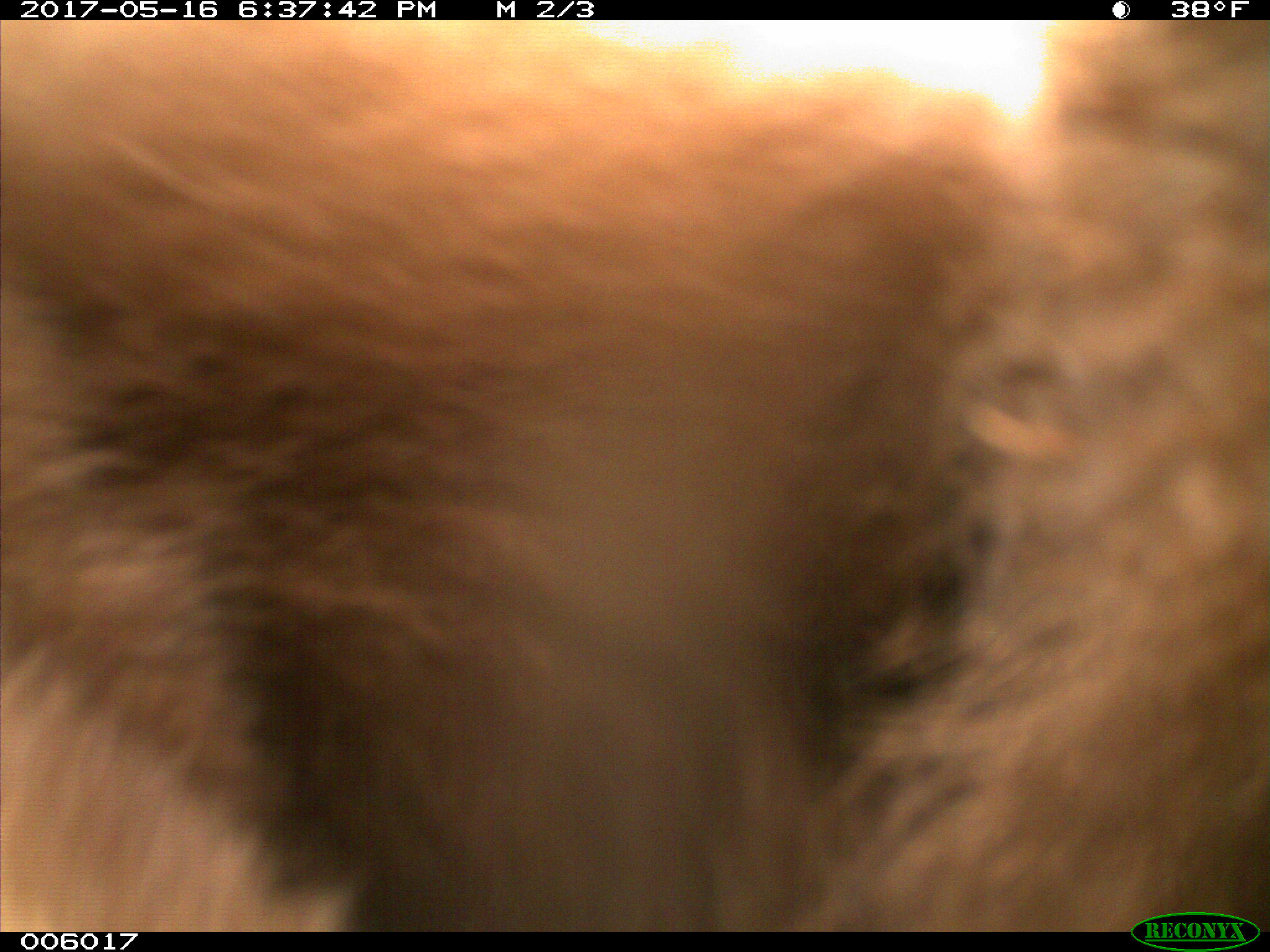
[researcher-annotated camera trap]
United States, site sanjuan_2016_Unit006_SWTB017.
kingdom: Animalia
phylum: Chordata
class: Mammalia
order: Carnivora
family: Ursidae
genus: Ursus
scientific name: Ursus americanus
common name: american black bear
Ursus americanus (american black bear).